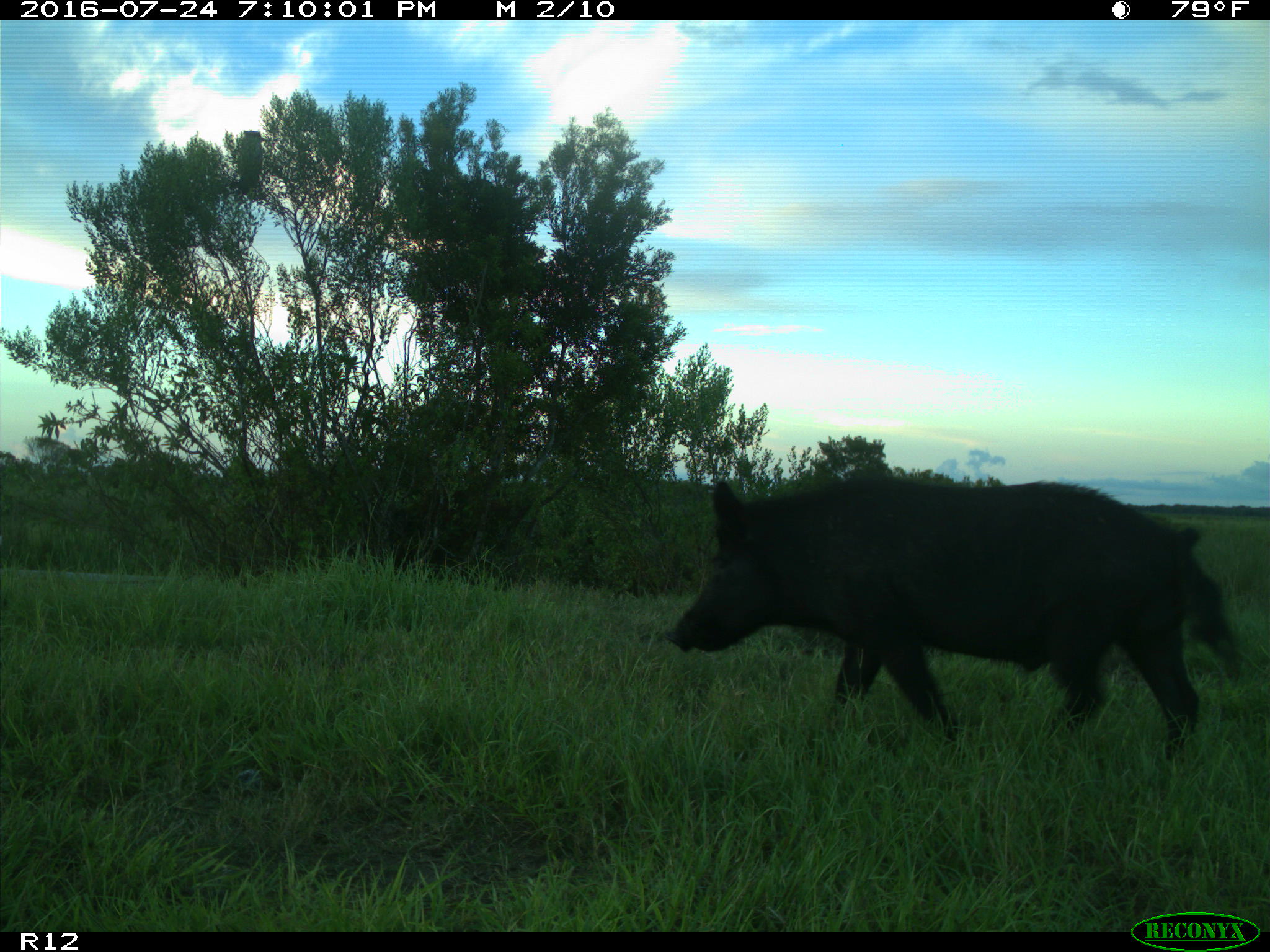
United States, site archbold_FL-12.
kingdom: Animalia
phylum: Chordata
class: Mammalia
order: Artiodactyla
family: Suidae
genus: Sus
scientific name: Sus scrofa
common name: wild boar